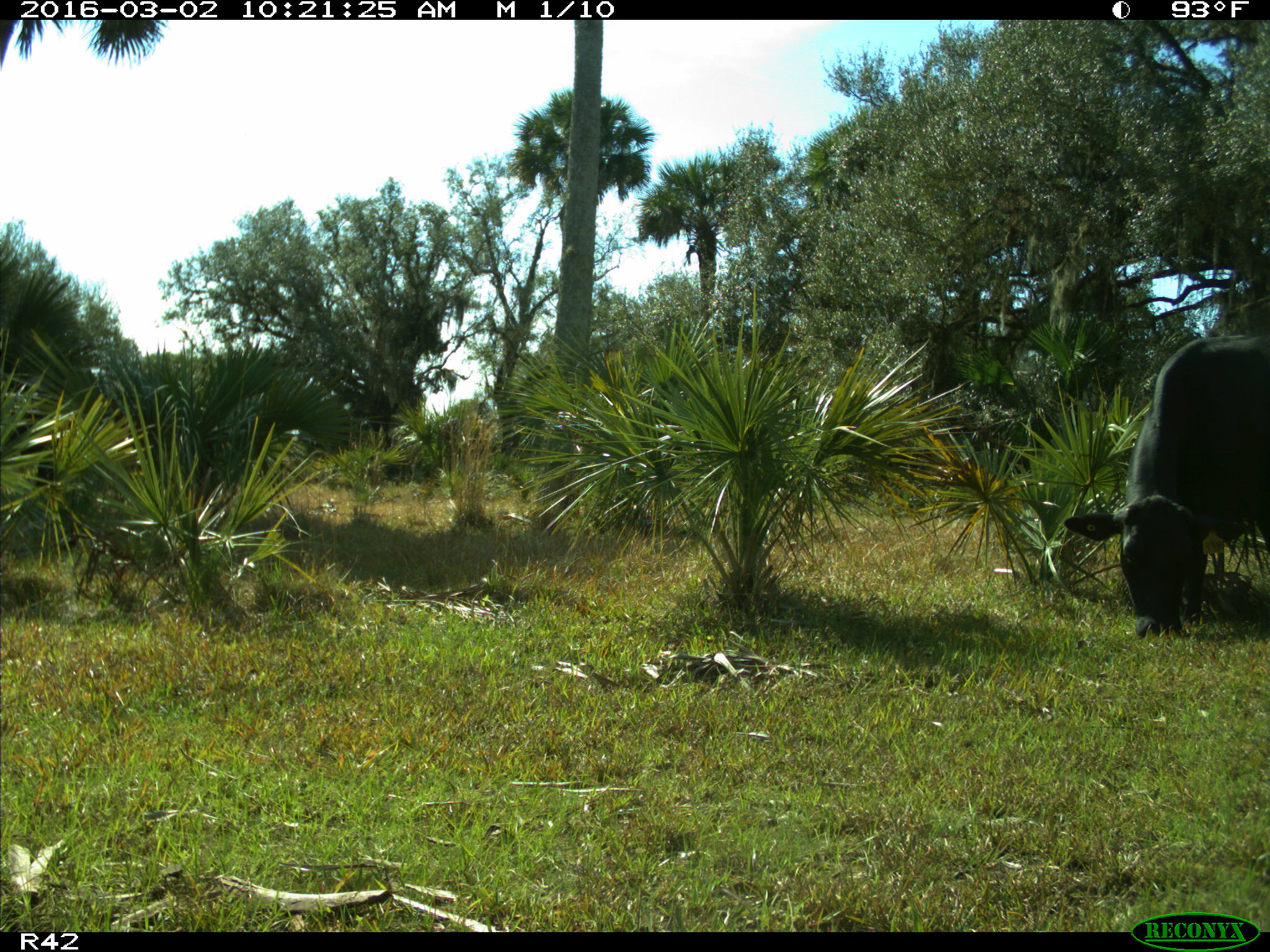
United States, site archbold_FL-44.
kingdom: Animalia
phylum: Chordata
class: Mammalia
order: Artiodactyla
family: Bovidae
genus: Bos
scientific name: Bos taurus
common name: domestic cow